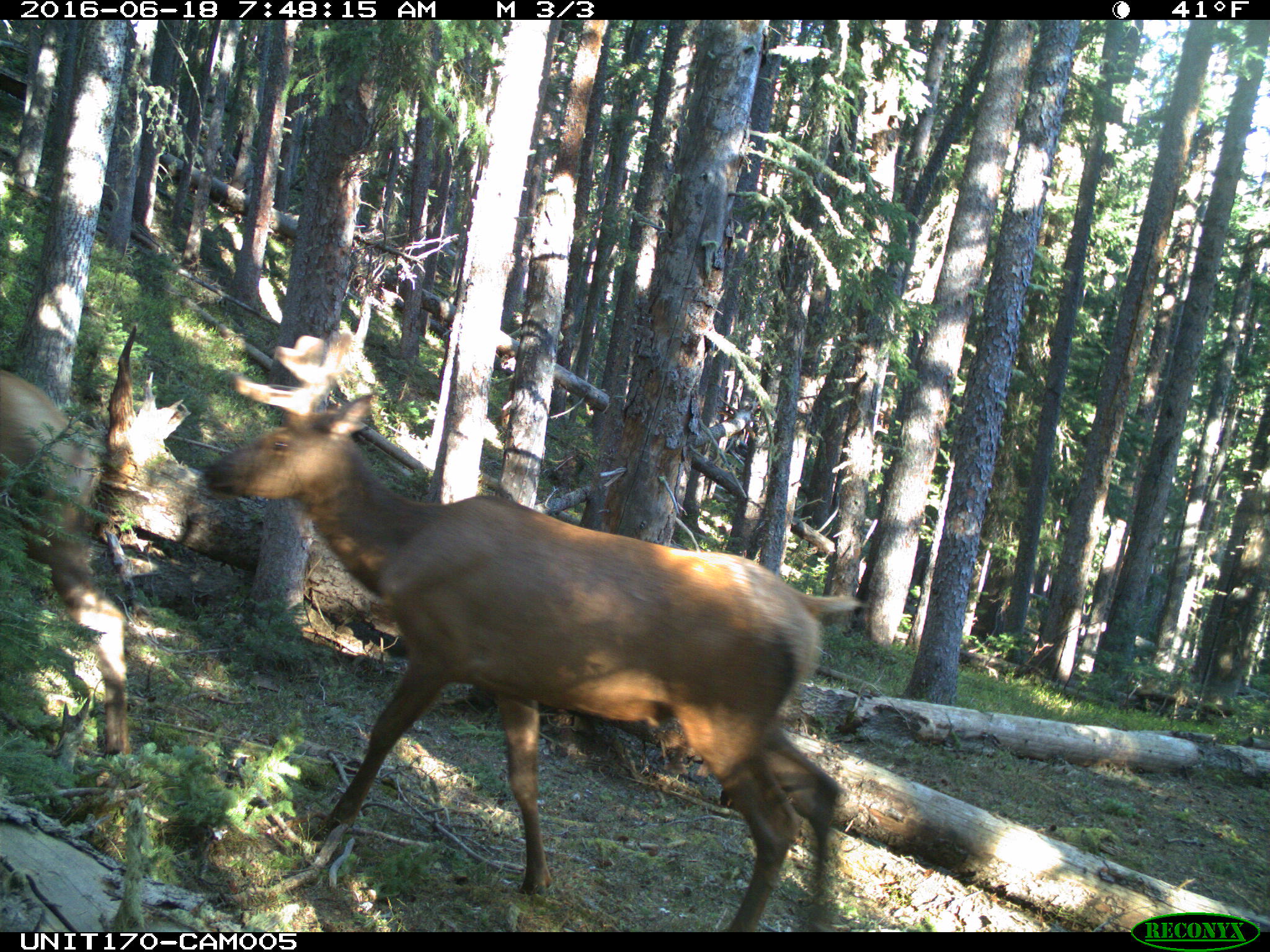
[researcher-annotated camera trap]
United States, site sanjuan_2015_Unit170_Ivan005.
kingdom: Animalia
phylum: Chordata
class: Mammalia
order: Artiodactyla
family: Cervidae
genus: Cervus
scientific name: Cervus elaphus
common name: red deer